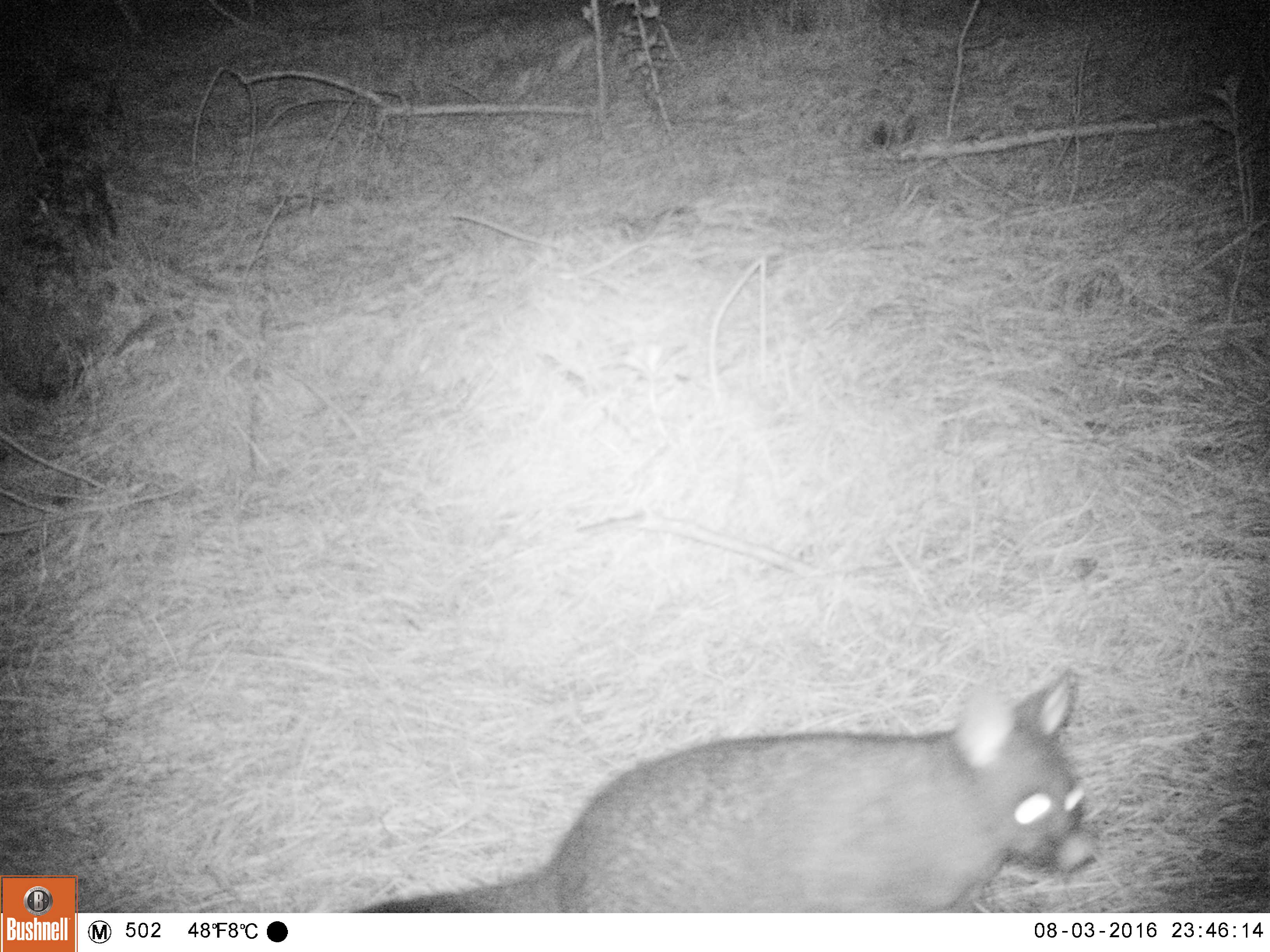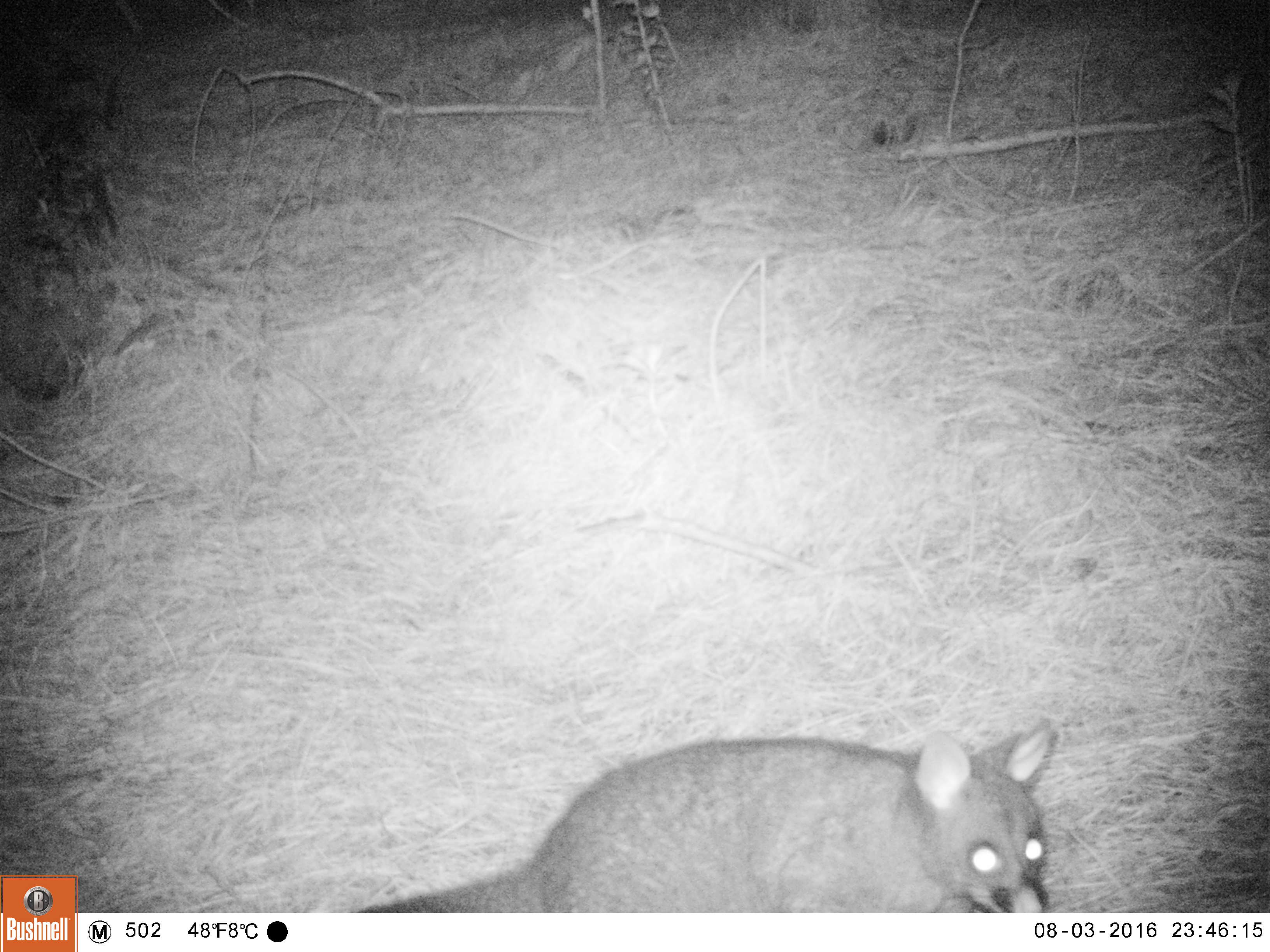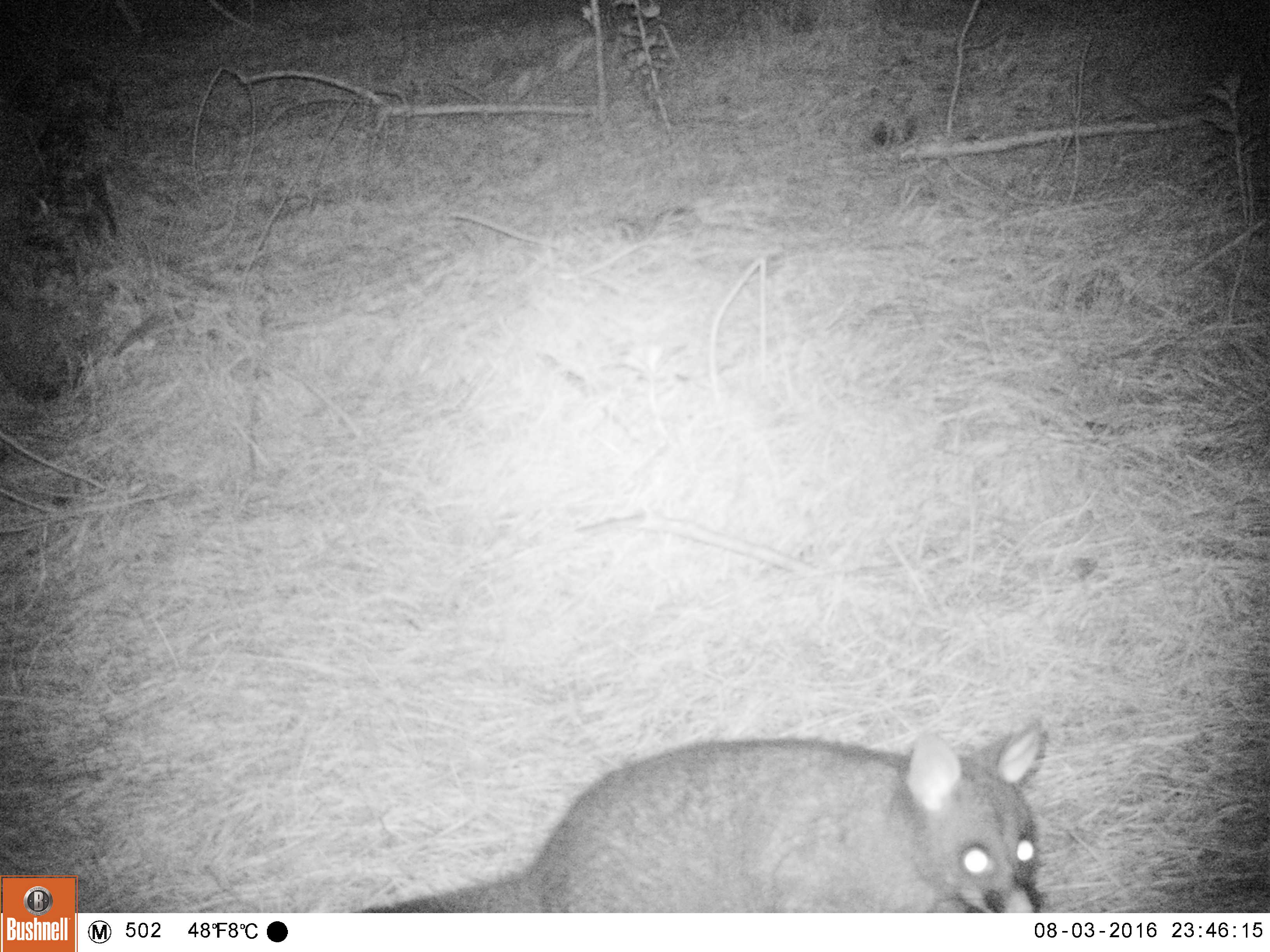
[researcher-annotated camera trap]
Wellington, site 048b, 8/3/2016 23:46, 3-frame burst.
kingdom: Animalia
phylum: Chordata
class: Mammalia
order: Didelphimorphia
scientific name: Didelphimorphia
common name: possum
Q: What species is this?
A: Possum (Didelphimorphia).